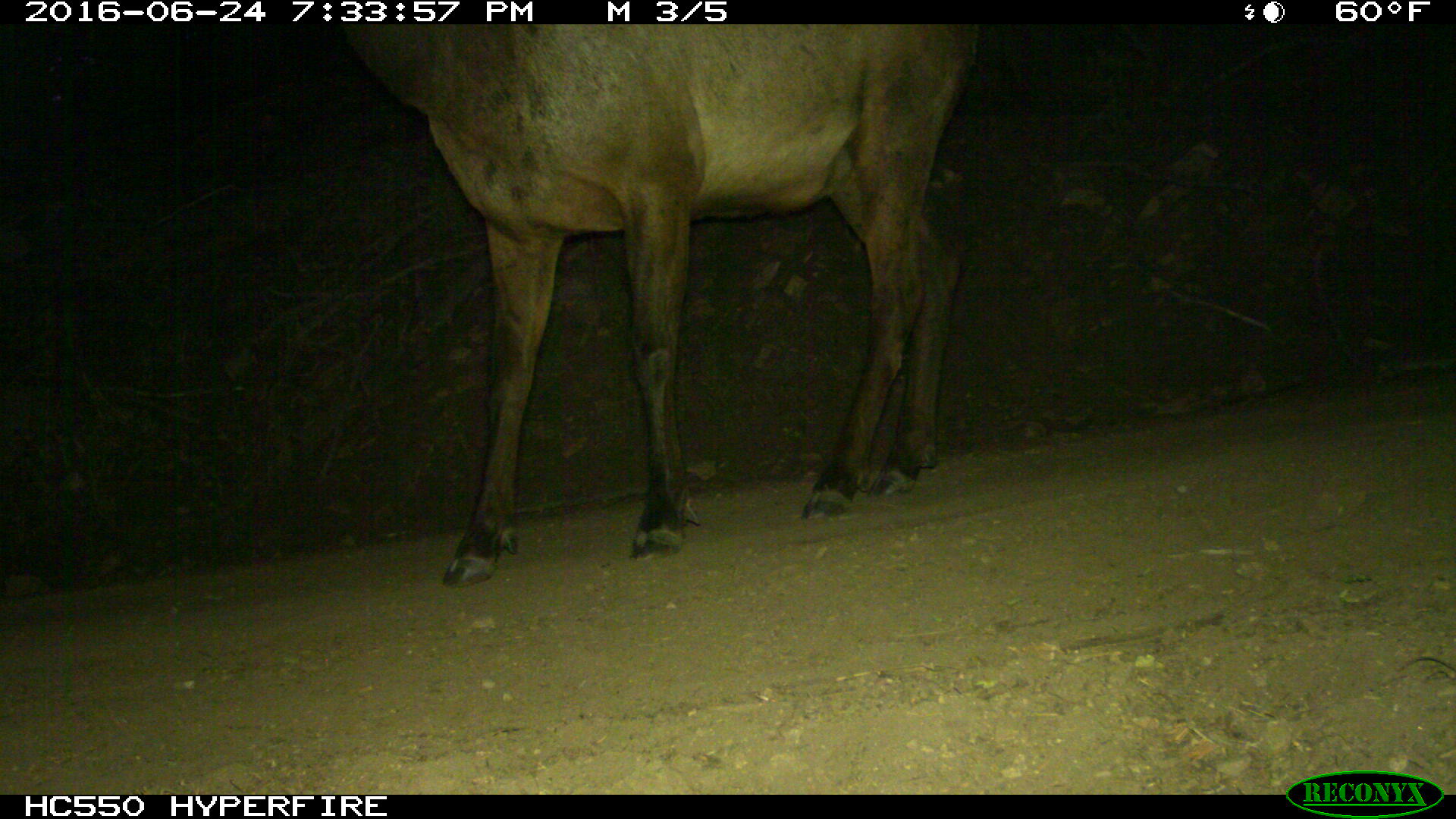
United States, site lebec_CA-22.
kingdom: Animalia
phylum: Chordata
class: Mammalia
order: Artiodactyla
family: Cervidae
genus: Cervus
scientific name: Cervus canadensis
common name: elk